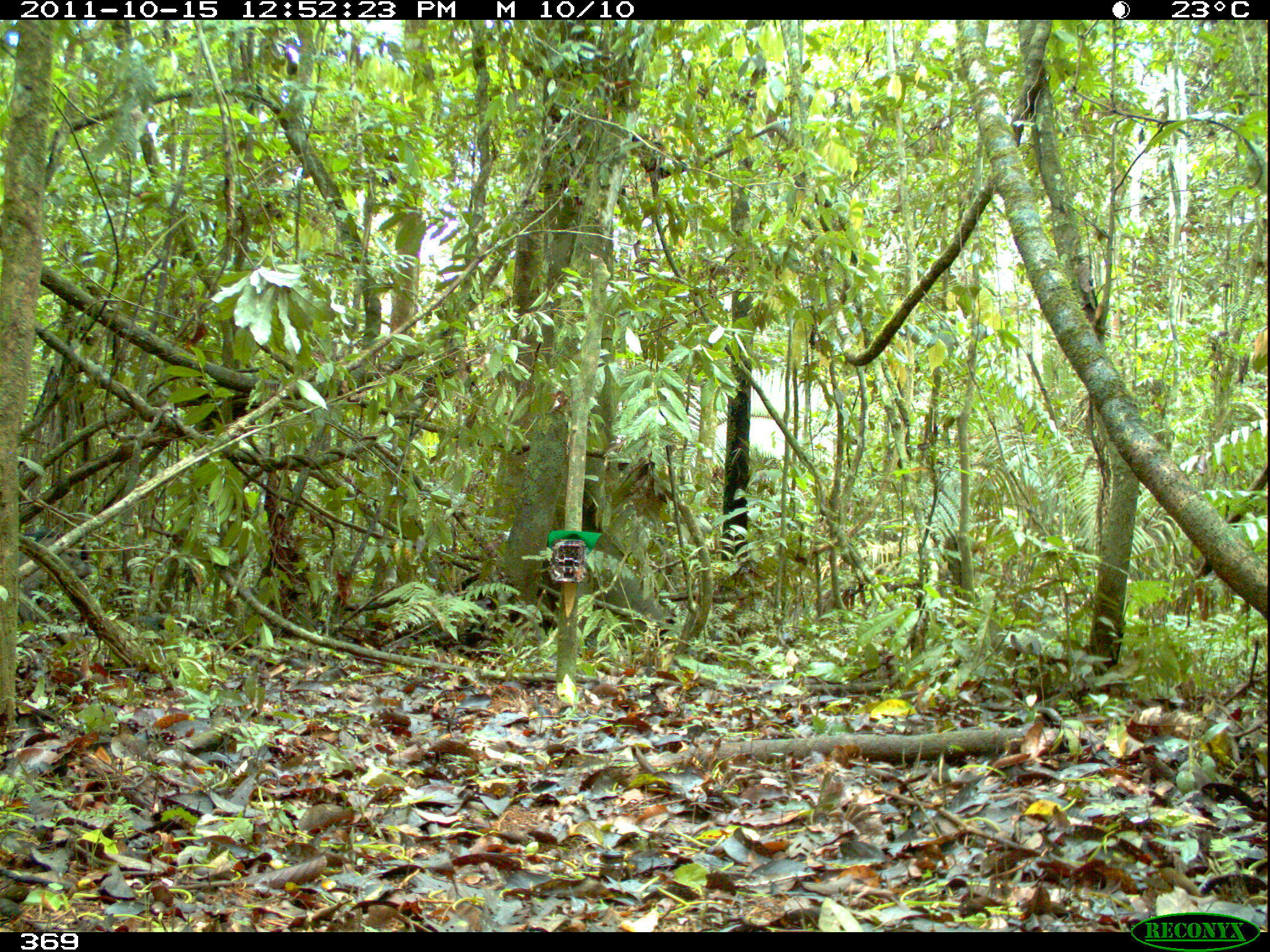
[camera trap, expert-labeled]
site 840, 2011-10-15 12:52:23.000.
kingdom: Animalia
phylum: Chordata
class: Mammalia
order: Artiodactyla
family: Tayassuidae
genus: Pecari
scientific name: Pecari tajacu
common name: collared peccary